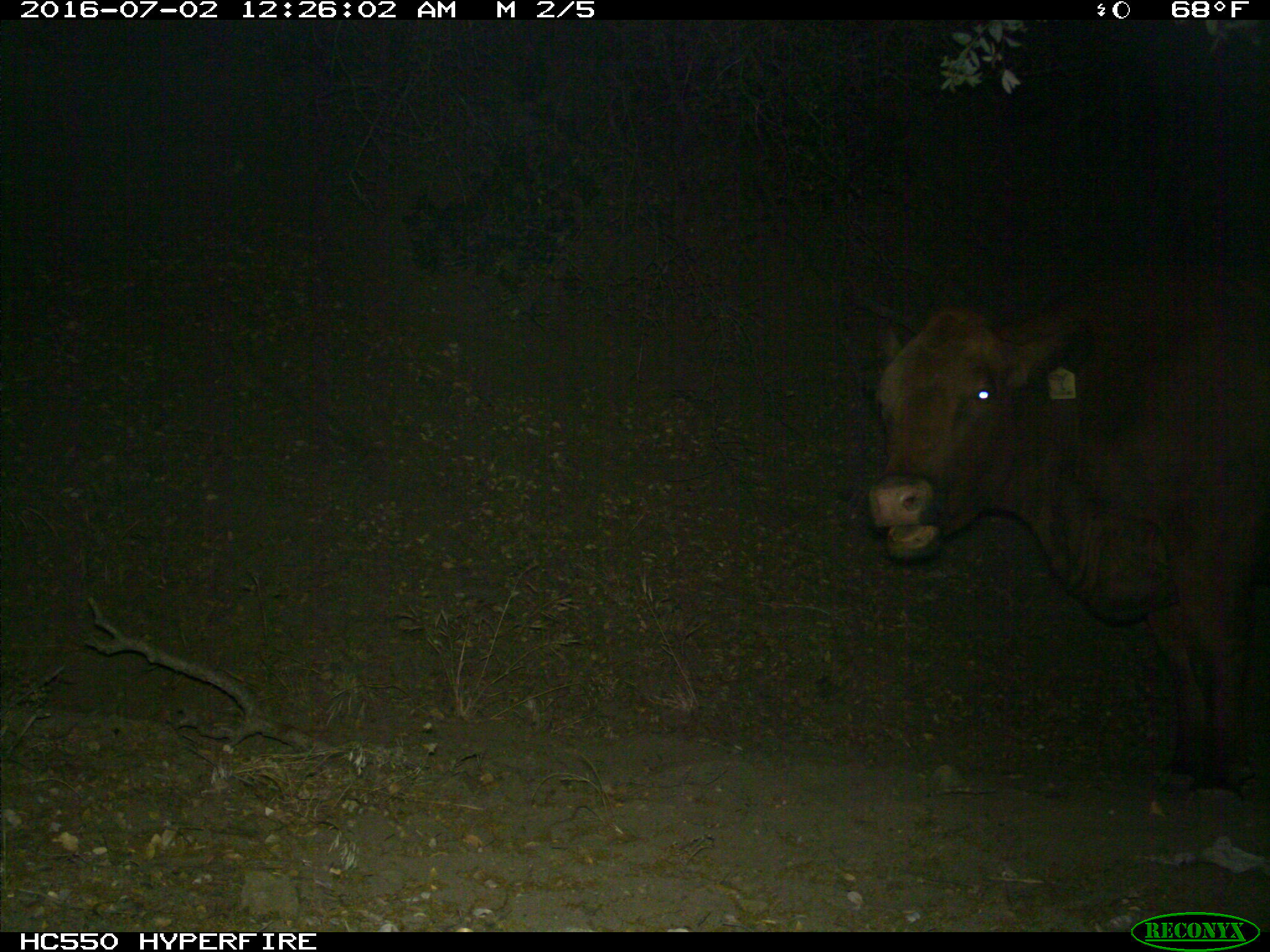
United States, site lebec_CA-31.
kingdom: Animalia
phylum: Chordata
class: Mammalia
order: Artiodactyla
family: Bovidae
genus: Bos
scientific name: Bos taurus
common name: domestic cow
Bos taurus (domestic cow).